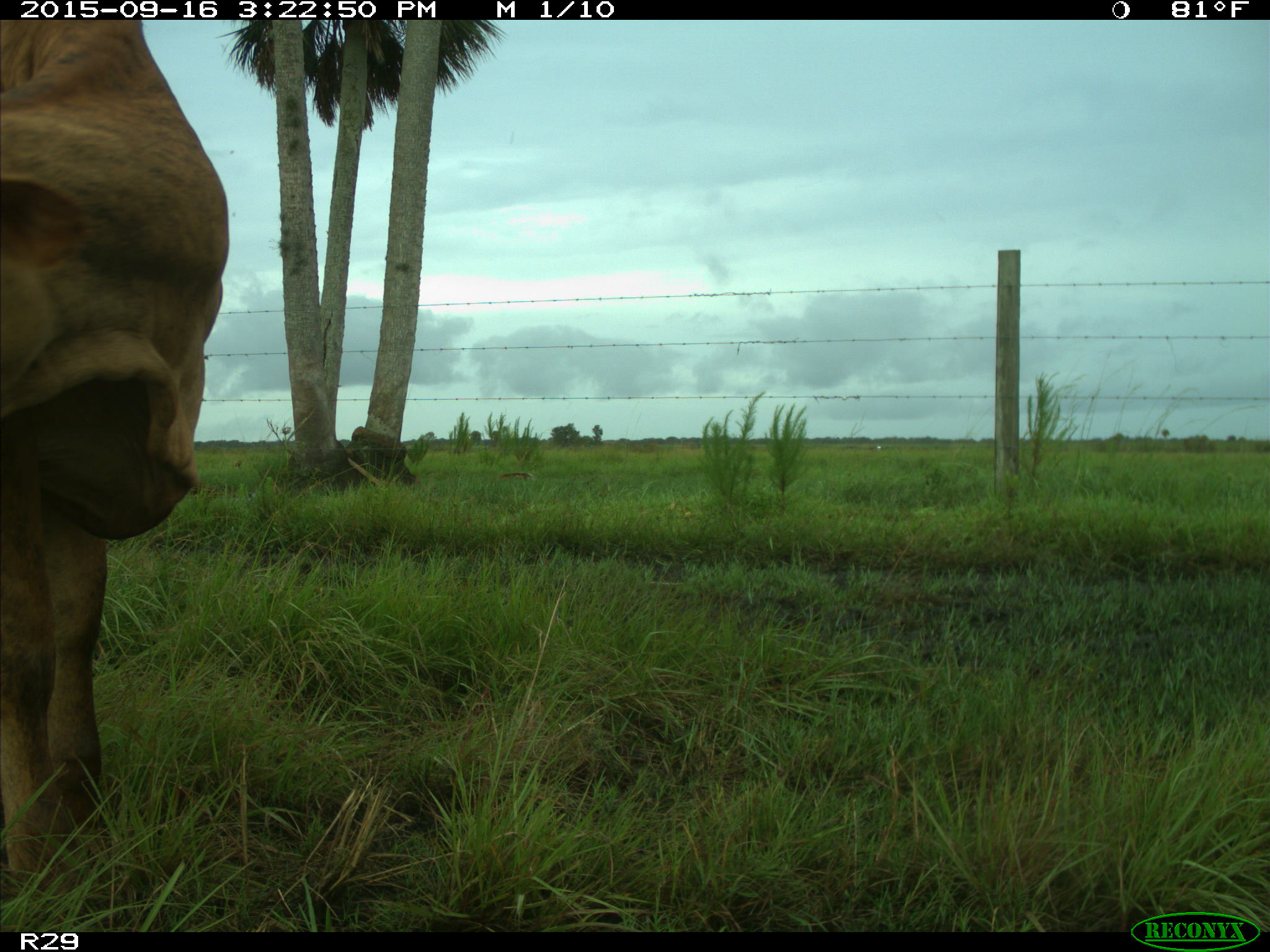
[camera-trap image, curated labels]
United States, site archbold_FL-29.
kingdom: Animalia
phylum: Chordata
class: Mammalia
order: Artiodactyla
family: Bovidae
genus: Bos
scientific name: Bos taurus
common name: domestic cow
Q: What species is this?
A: Bos taurus (domestic cow).